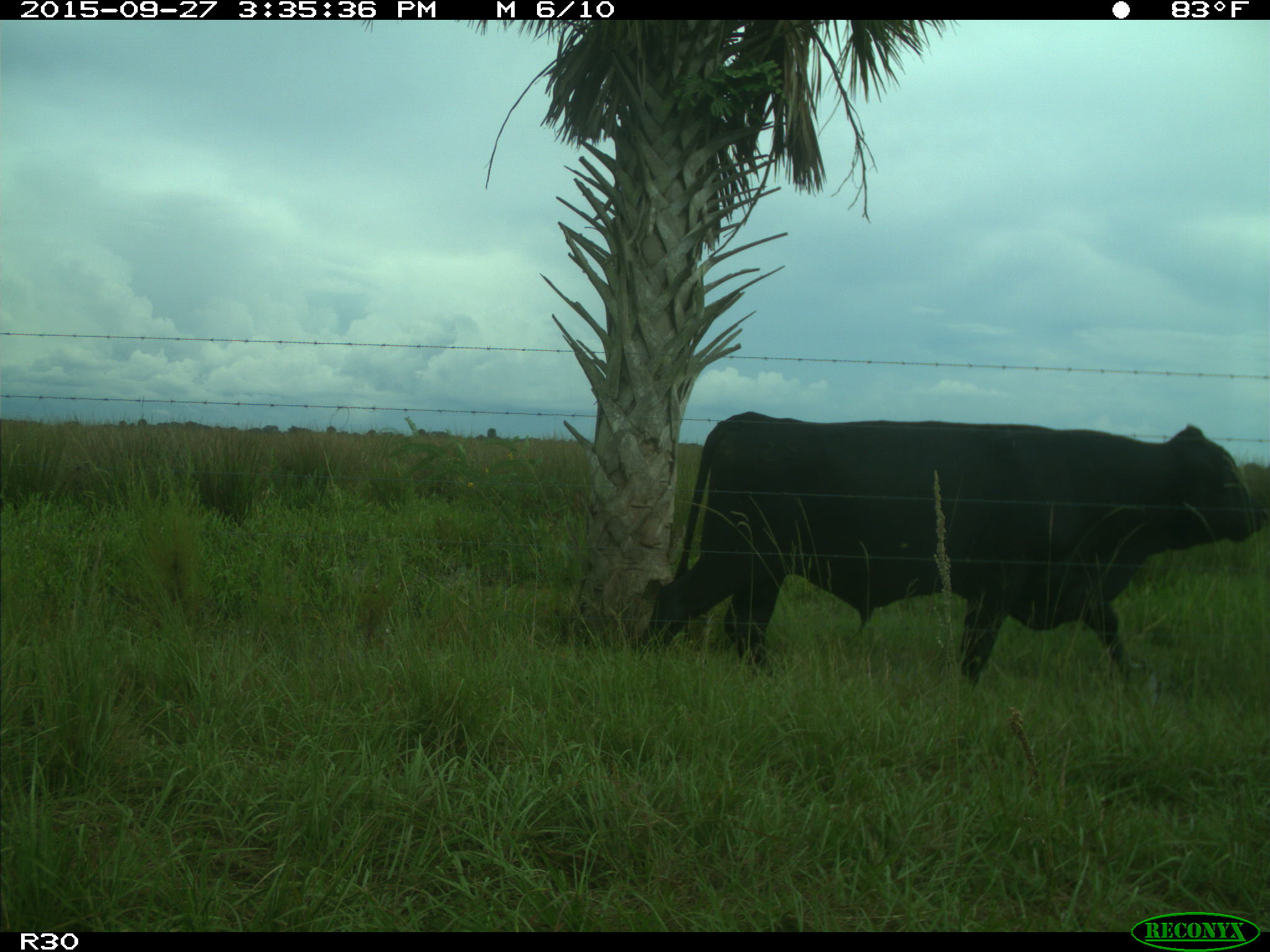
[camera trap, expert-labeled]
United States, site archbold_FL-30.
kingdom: Animalia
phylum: Chordata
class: Mammalia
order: Artiodactyla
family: Bovidae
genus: Bos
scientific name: Bos taurus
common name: domestic cow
Bos taurus (domestic cow).